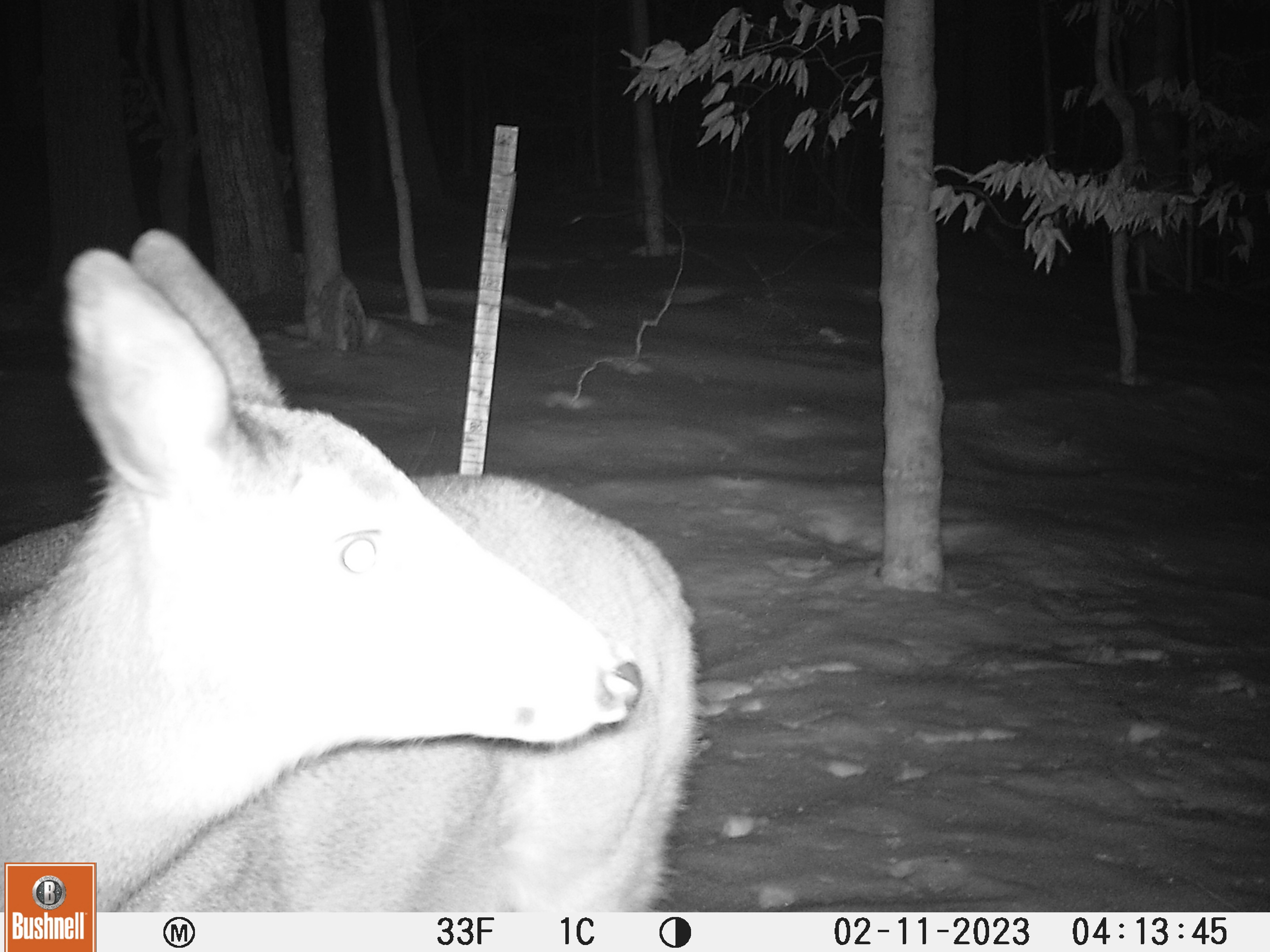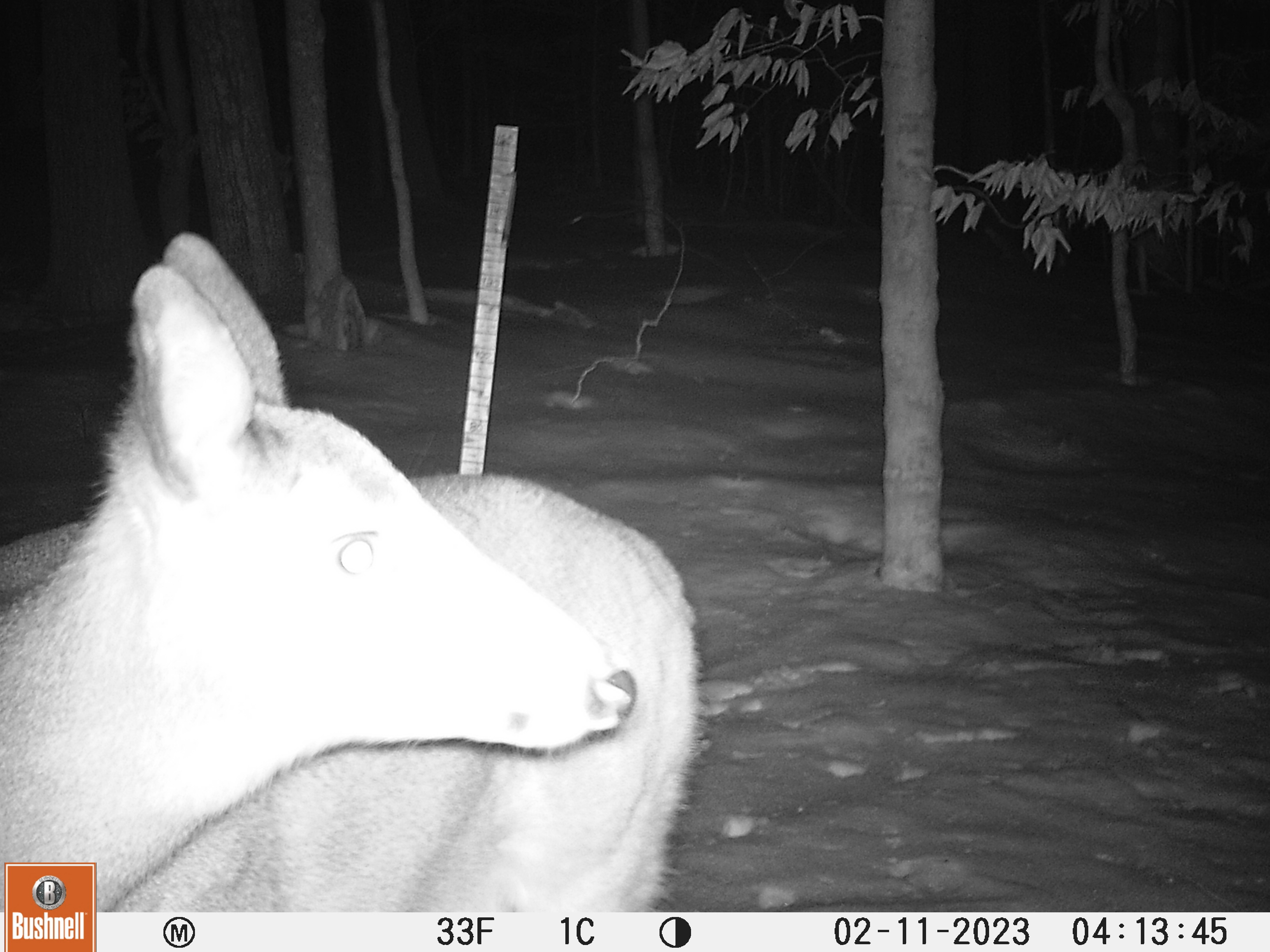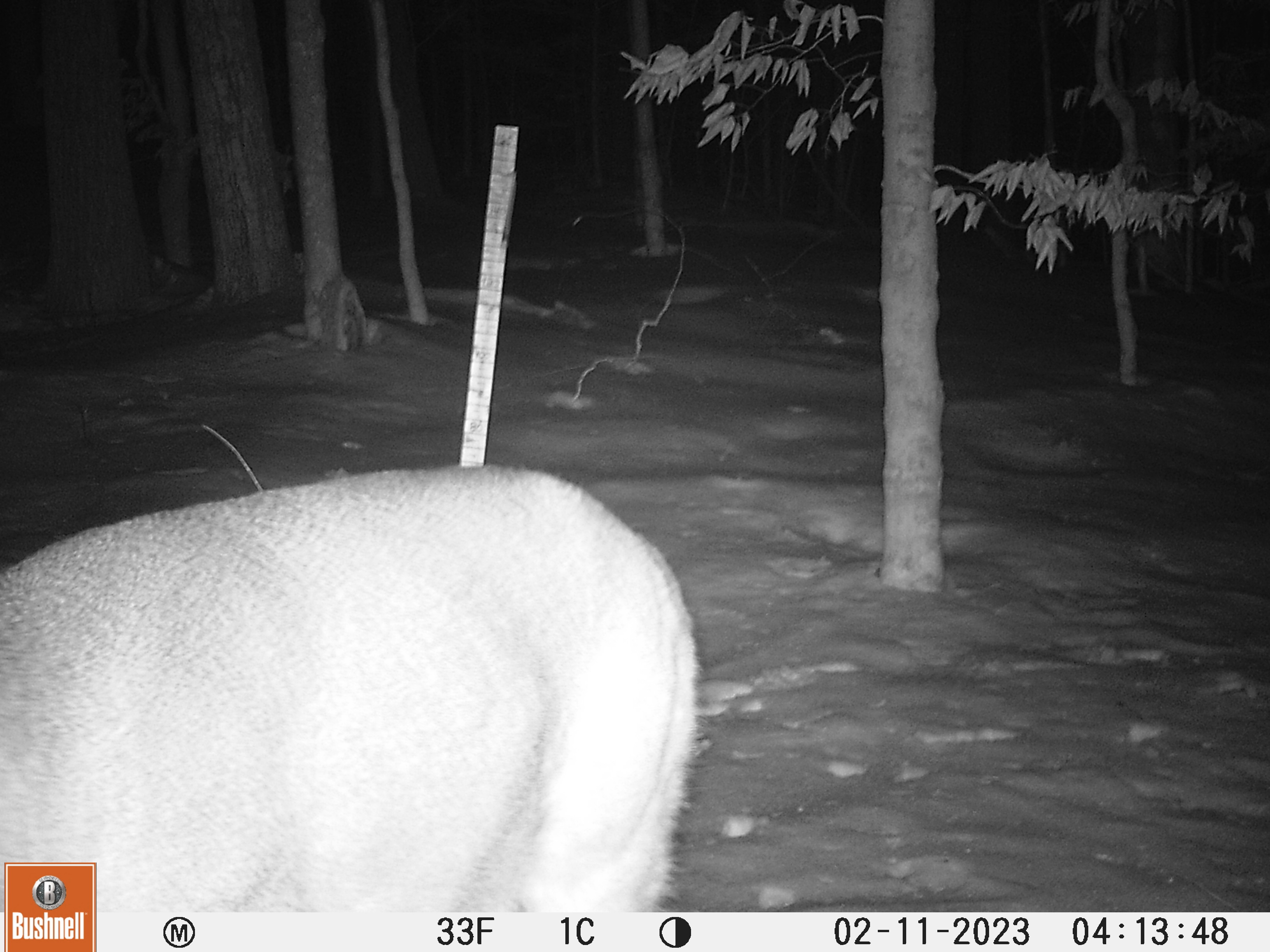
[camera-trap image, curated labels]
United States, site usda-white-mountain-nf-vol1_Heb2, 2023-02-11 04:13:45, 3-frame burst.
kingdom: Animalia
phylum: Chordata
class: Mammalia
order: Artiodactyla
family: Cervidae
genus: Odocoileus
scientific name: Odocoileus virginianus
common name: white-tailed deer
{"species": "white-tailed deer (Odocoileus virginianus)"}